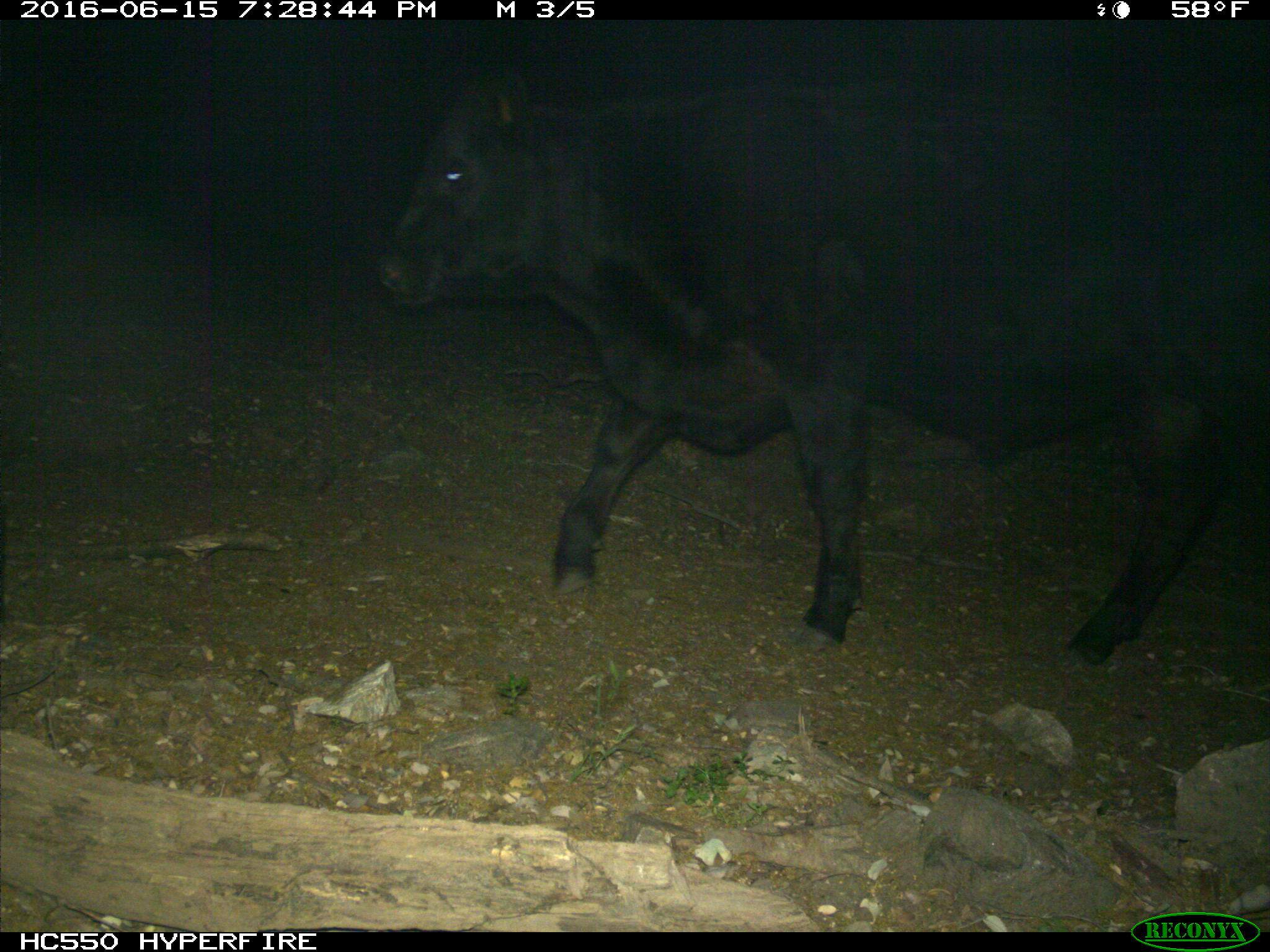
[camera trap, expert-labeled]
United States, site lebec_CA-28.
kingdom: Animalia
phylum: Chordata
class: Mammalia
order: Artiodactyla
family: Bovidae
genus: Bos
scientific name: Bos taurus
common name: domestic cow